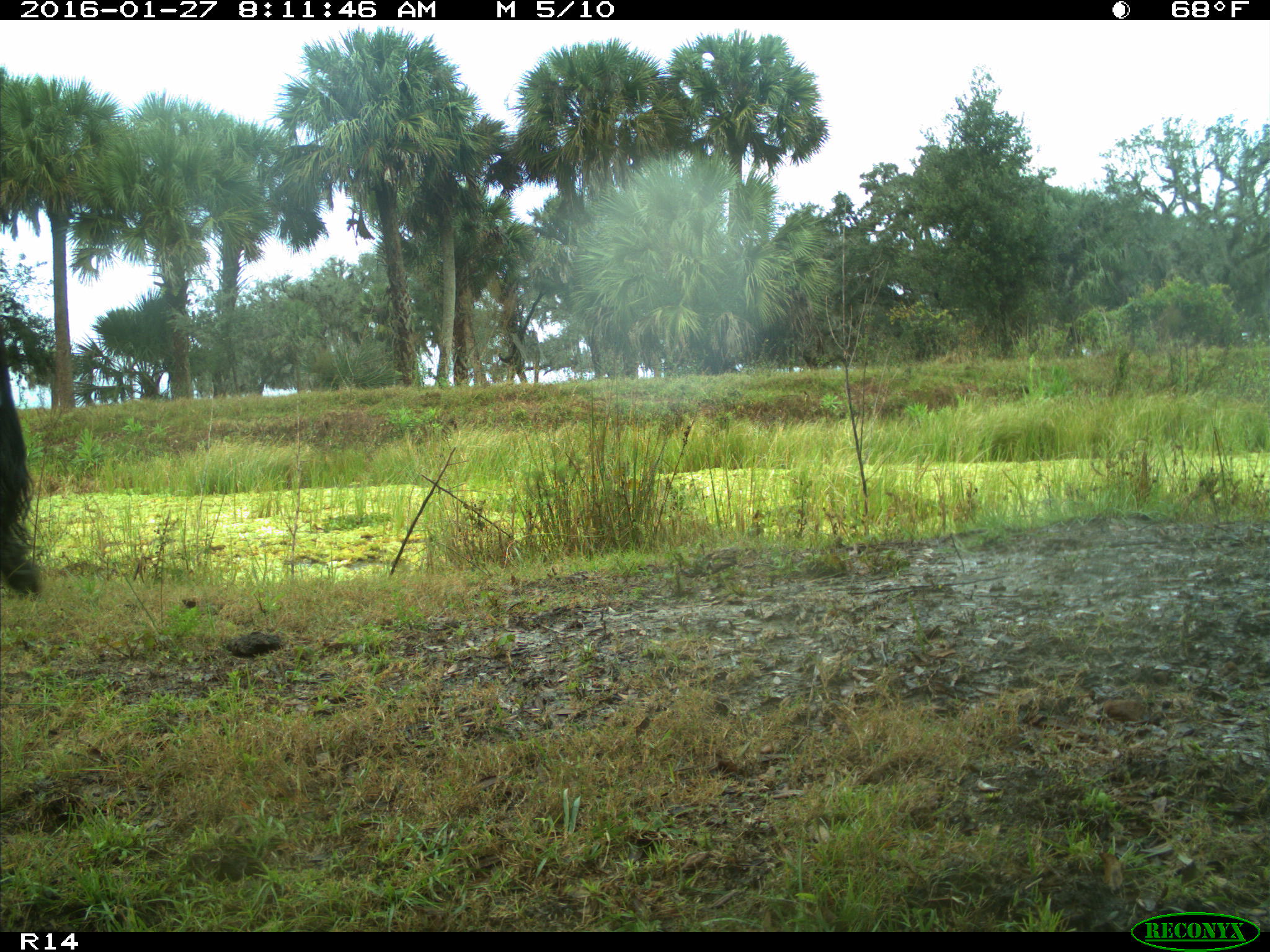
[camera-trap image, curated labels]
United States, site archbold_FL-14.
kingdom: Animalia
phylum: Chordata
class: Mammalia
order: Artiodactyla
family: Bovidae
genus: Bos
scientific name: Bos taurus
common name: domestic cow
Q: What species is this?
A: Bos taurus (domestic cow).